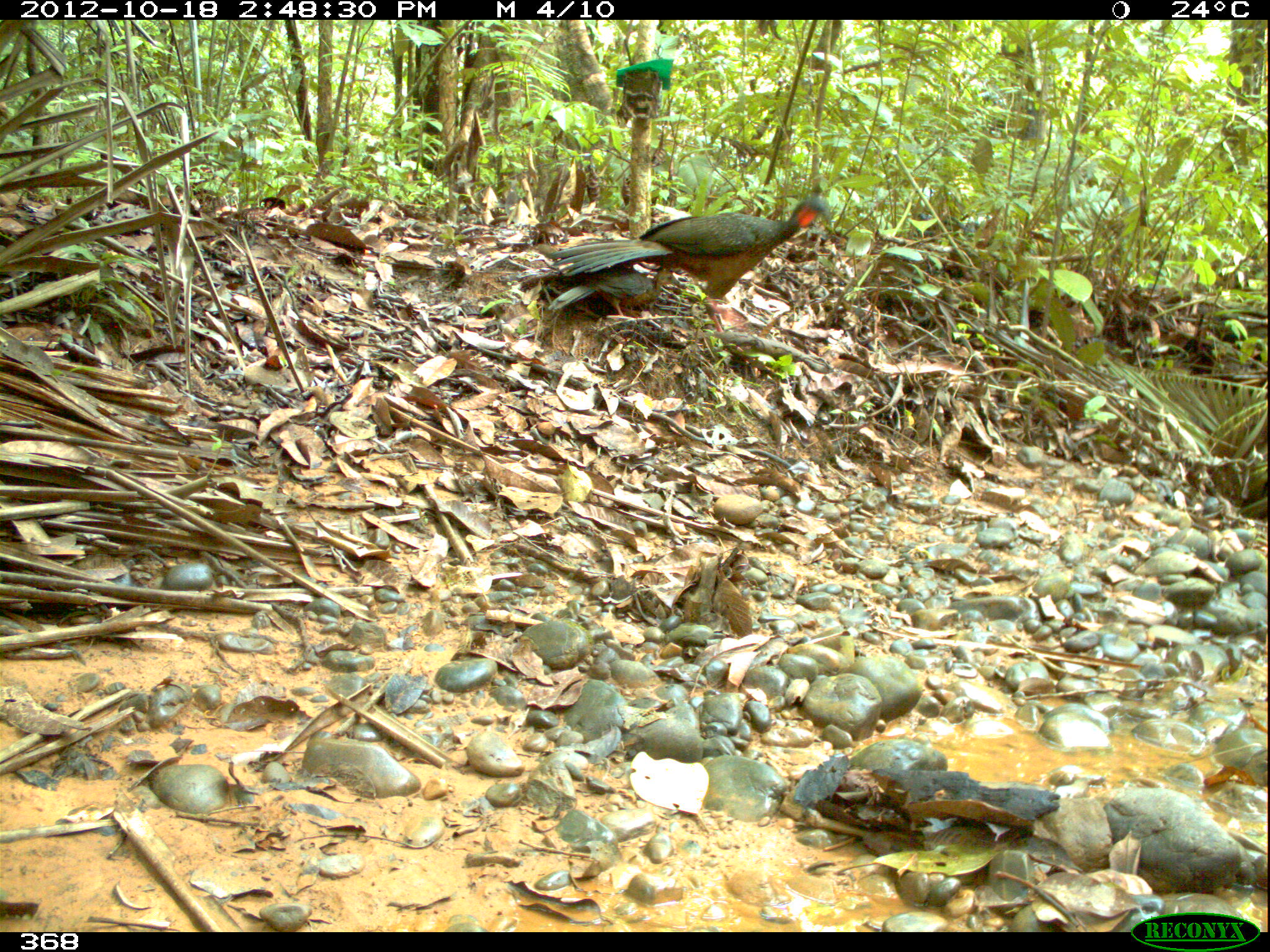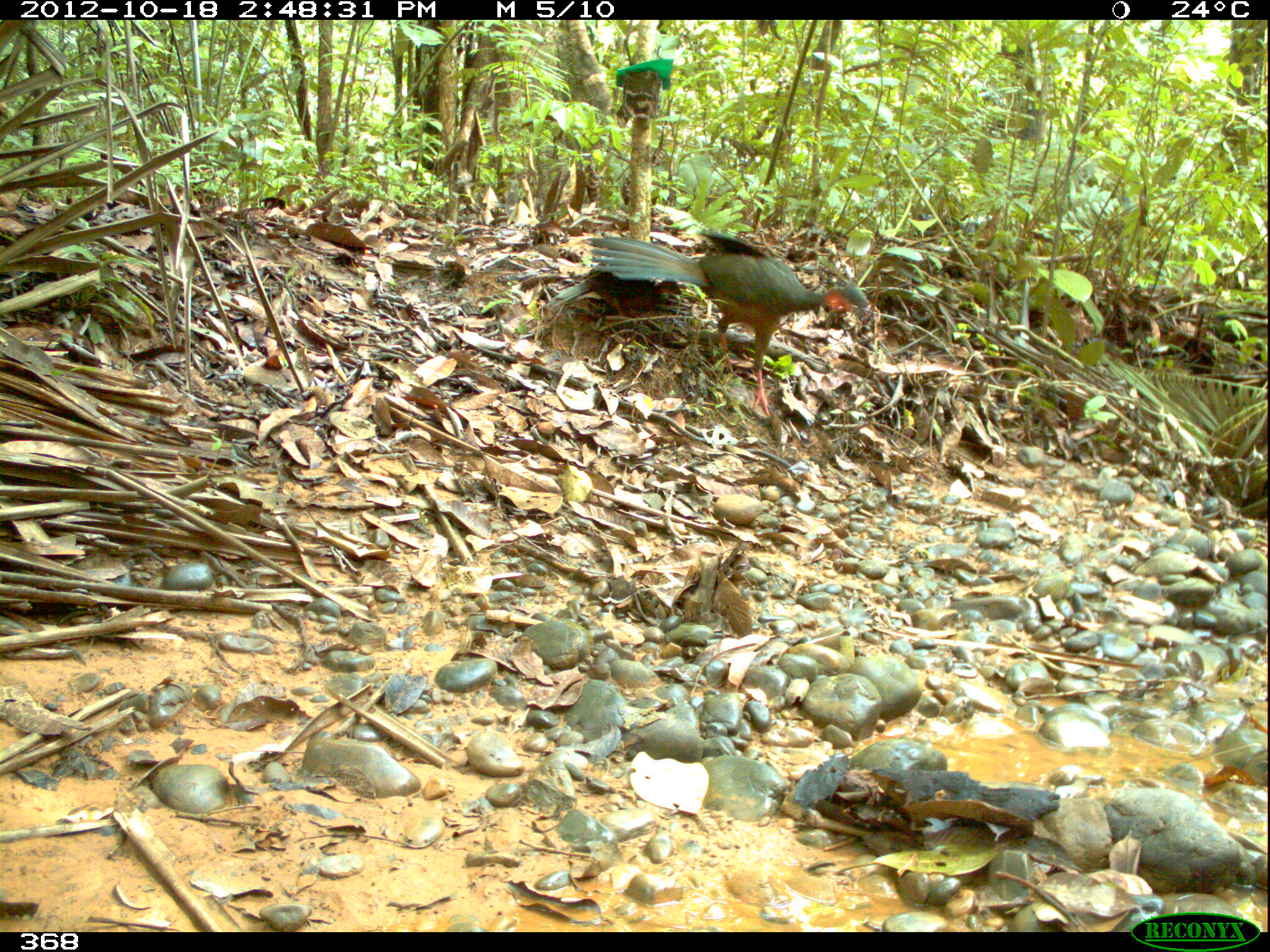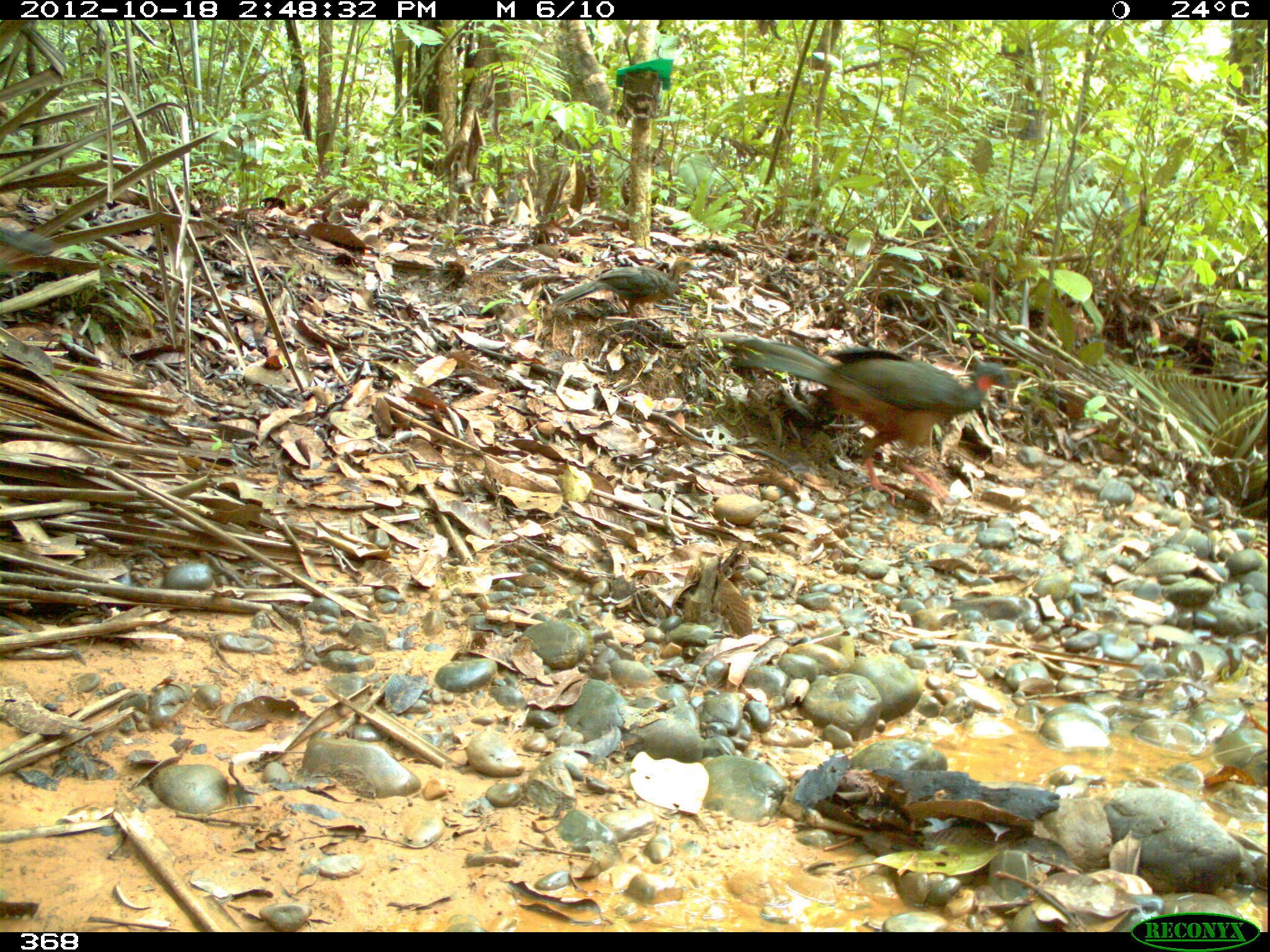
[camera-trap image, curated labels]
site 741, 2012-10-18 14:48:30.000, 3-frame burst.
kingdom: Animalia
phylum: Chordata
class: Aves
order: Galliformes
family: Cracidae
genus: Penelope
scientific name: Penelope jacquacu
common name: spix's guan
Penelope jacquacu (spix's guan).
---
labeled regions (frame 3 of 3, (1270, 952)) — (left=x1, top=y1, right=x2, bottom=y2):
penelope jacquacu: (left=726, top=336, right=1010, bottom=506); (left=550, top=256, right=700, bottom=317); (left=0, top=224, right=62, bottom=259)